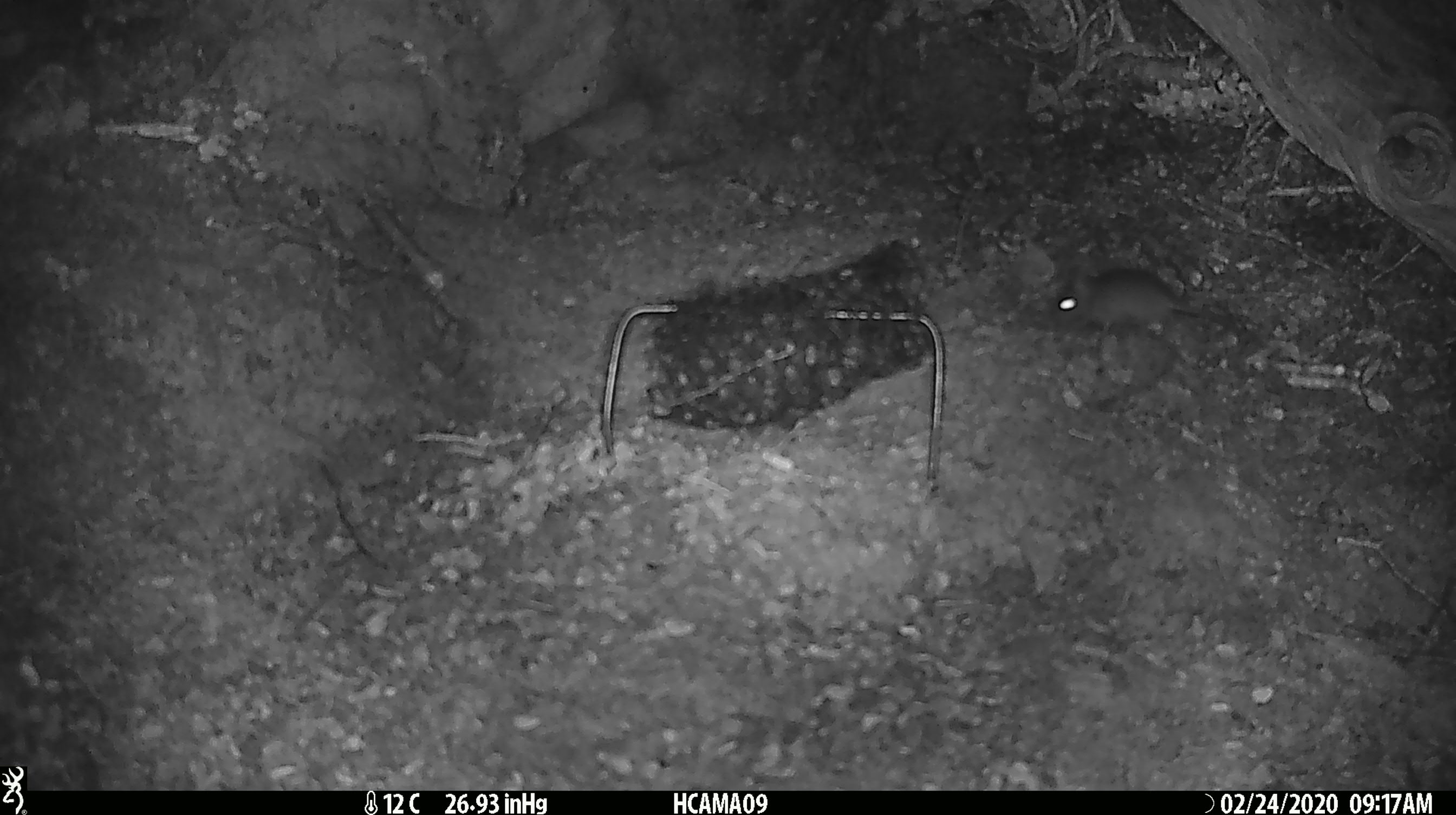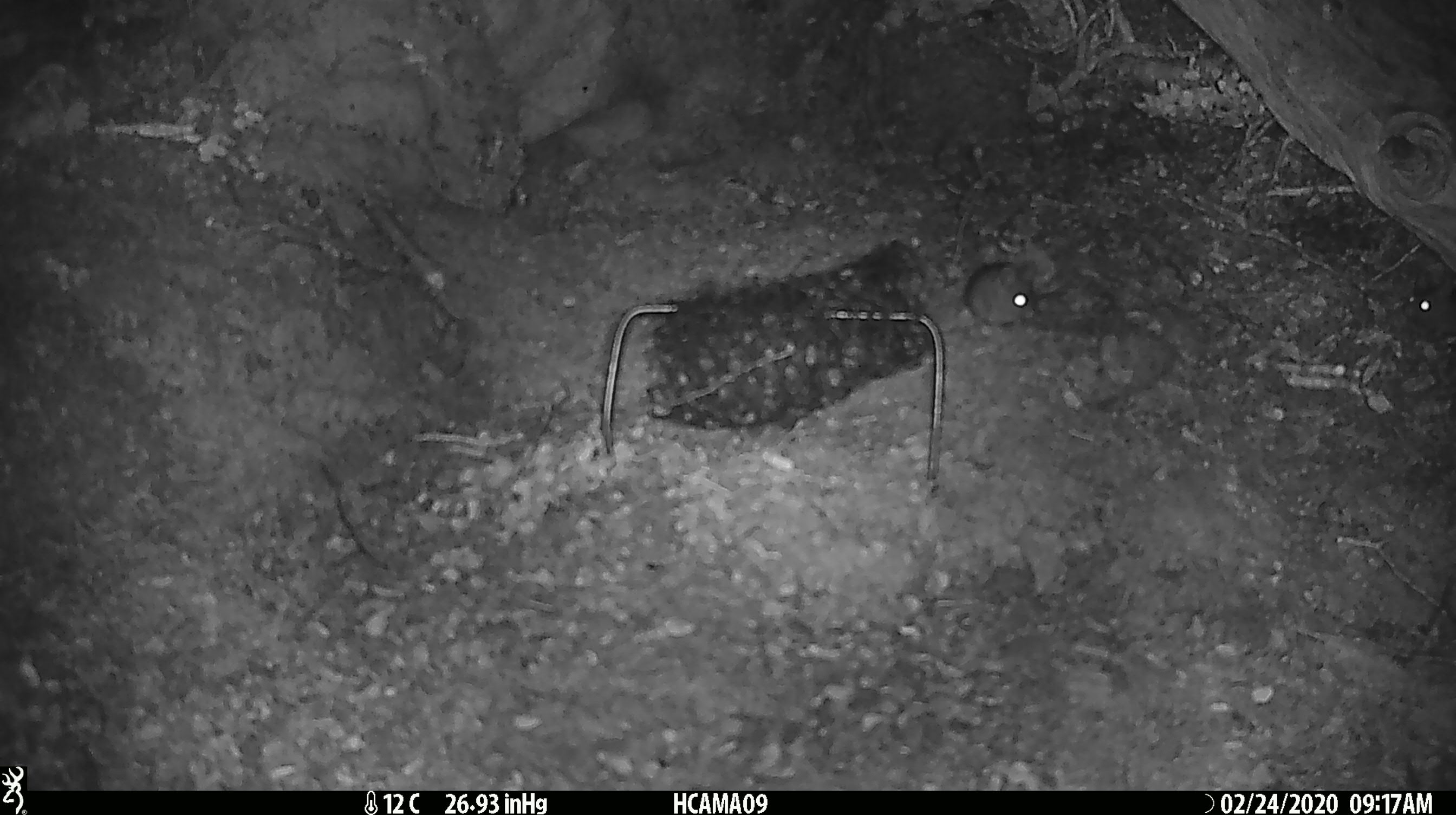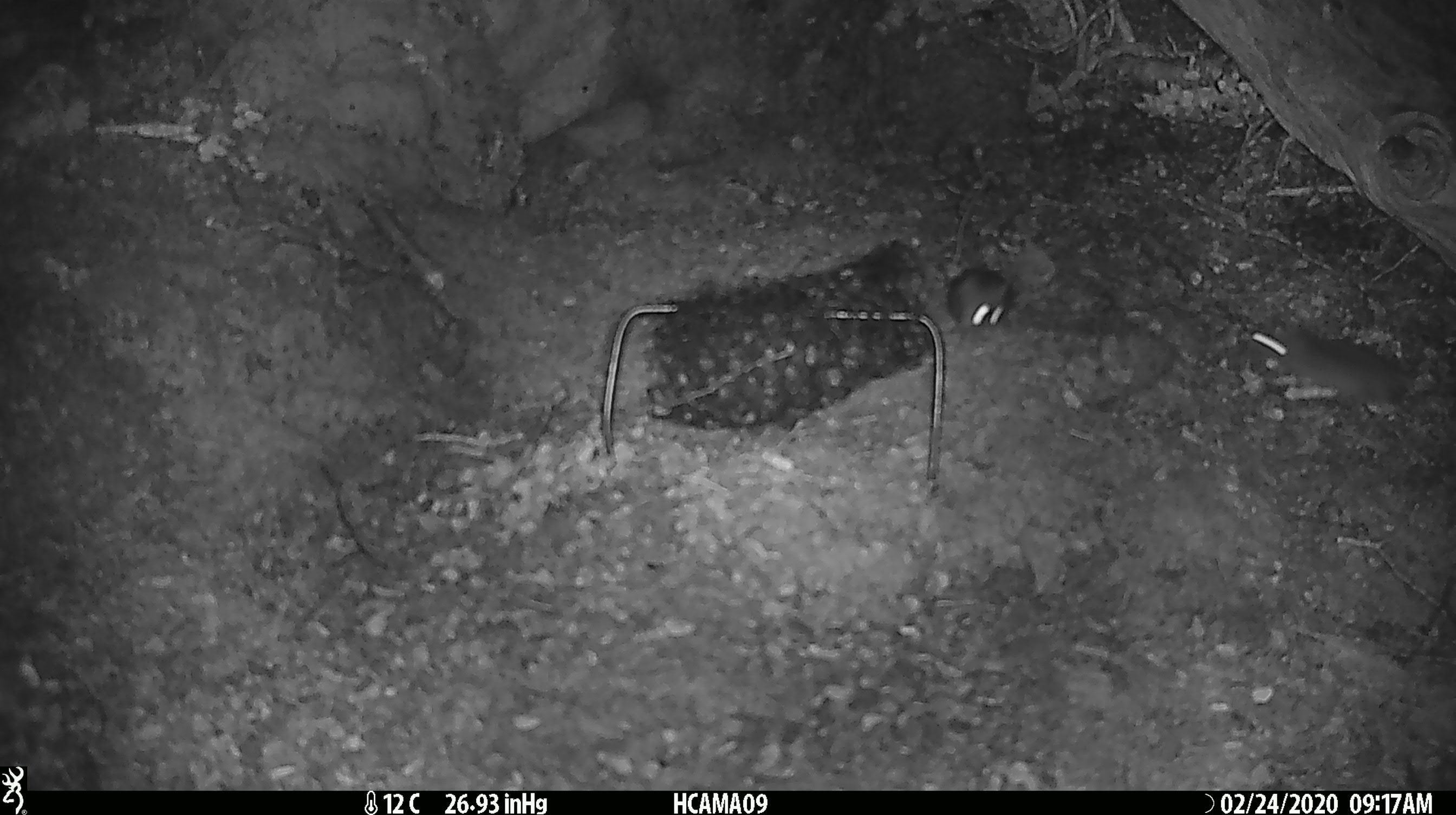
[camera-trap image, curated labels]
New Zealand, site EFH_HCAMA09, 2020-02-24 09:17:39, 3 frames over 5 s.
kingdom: Animalia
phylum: Chordata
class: Mammalia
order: Rodentia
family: Muridae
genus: Mus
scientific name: Mus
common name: mouse